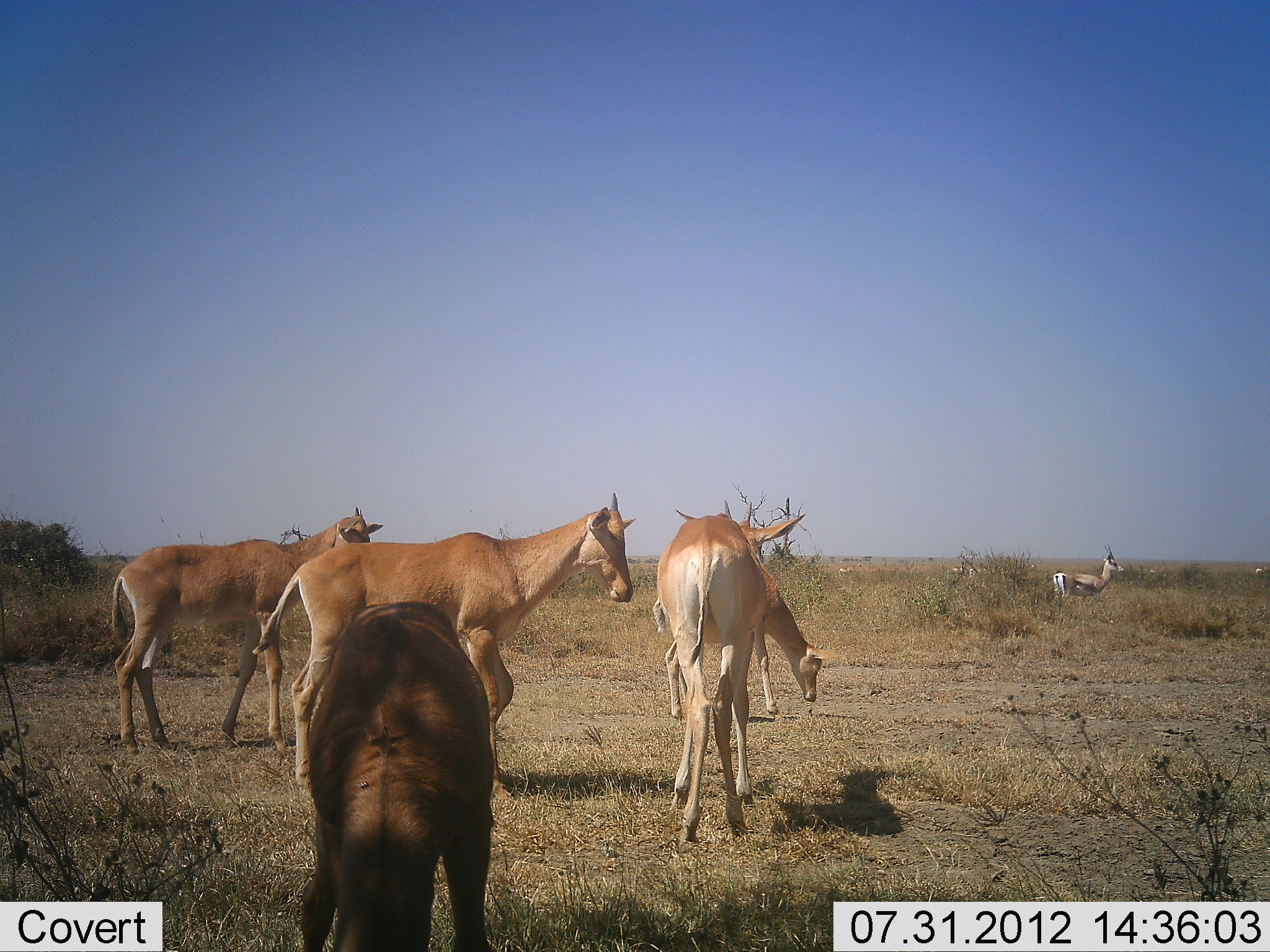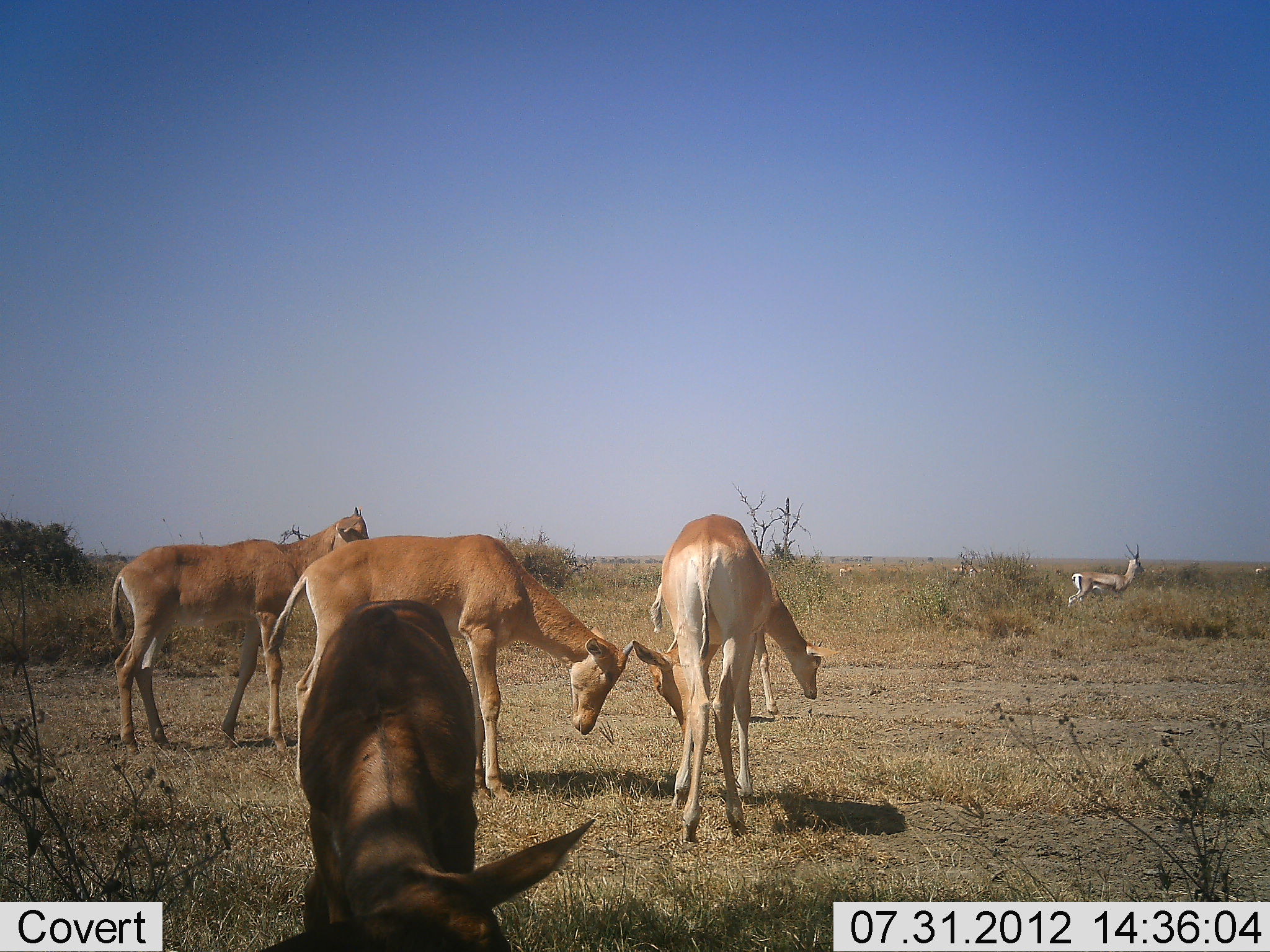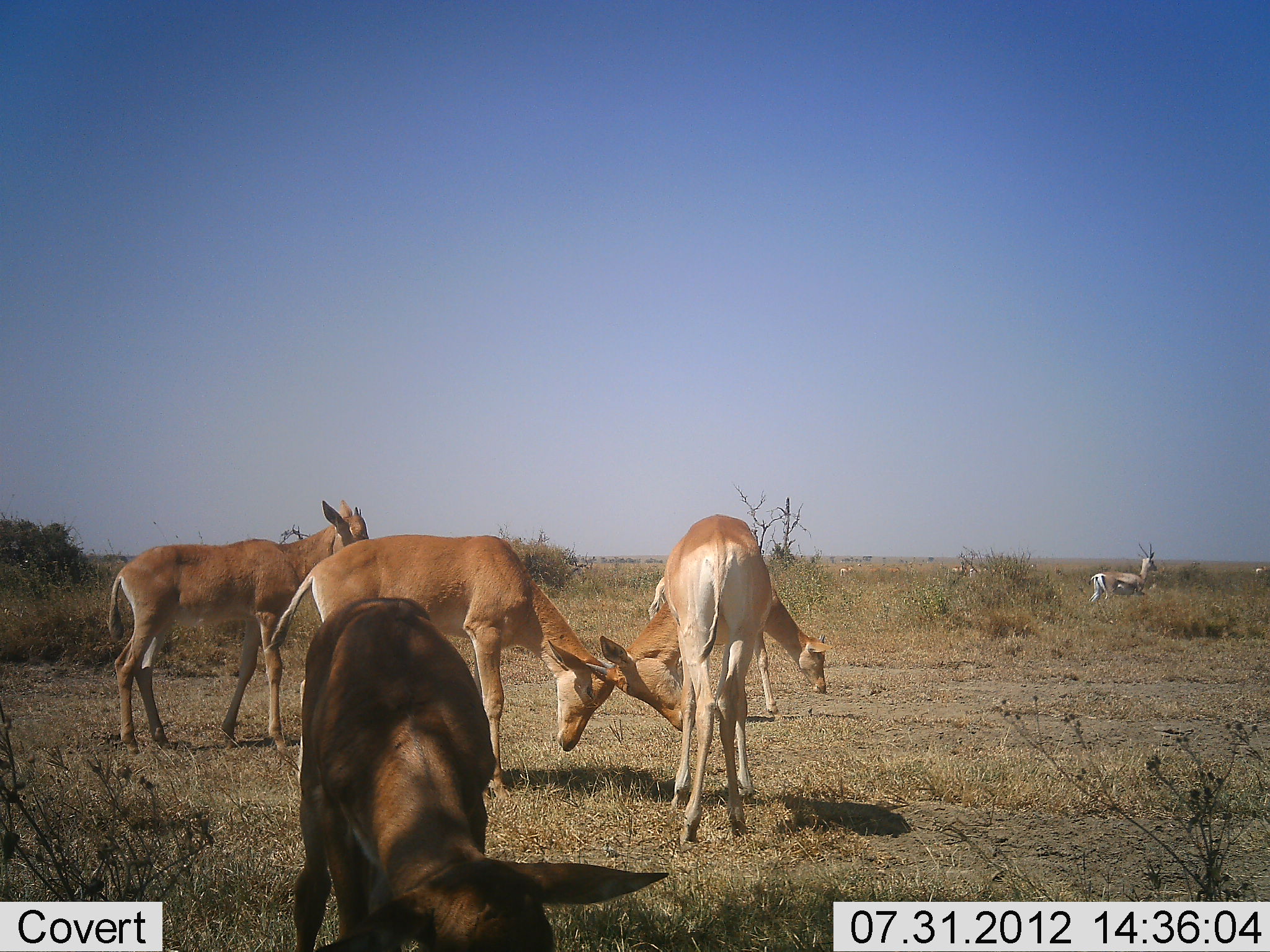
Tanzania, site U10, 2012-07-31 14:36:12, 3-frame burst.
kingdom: Animalia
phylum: Chordata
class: Mammalia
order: Artiodactyla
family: Bovidae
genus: Eudorcas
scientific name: Eudorcas thomsonii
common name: thomson's gazelle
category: gazellethomsons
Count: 1.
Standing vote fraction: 45%.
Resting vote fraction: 0%.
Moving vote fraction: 55%.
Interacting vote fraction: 0%.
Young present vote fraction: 0%.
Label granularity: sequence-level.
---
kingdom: Animalia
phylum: Chordata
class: Mammalia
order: Artiodactyla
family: Bovidae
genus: Alcelaphus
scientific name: Alcelaphus buselaphus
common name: hartebeest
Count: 5.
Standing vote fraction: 69%.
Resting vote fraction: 0%.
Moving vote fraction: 15%.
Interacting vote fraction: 62%.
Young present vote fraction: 46%.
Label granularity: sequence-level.